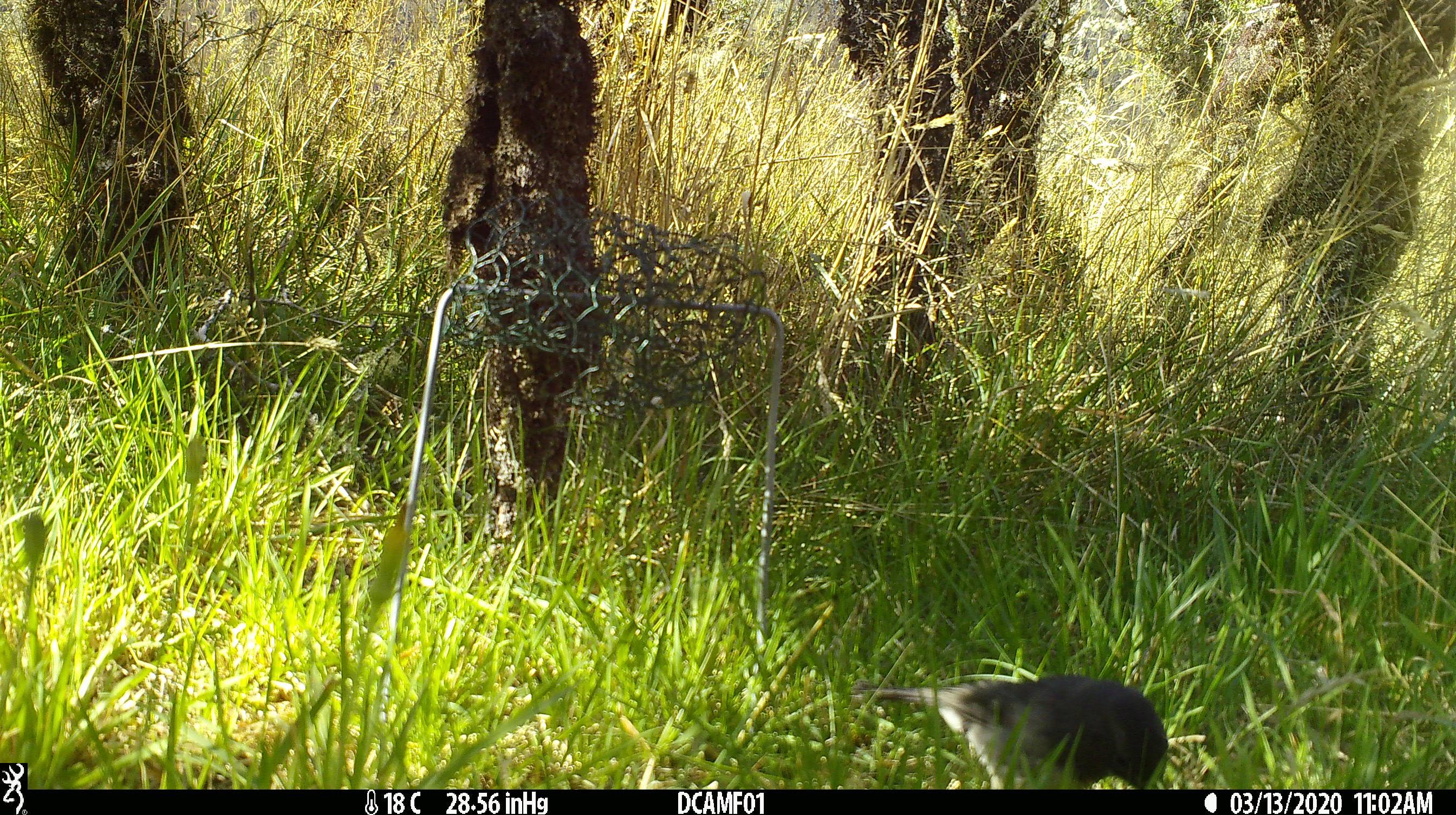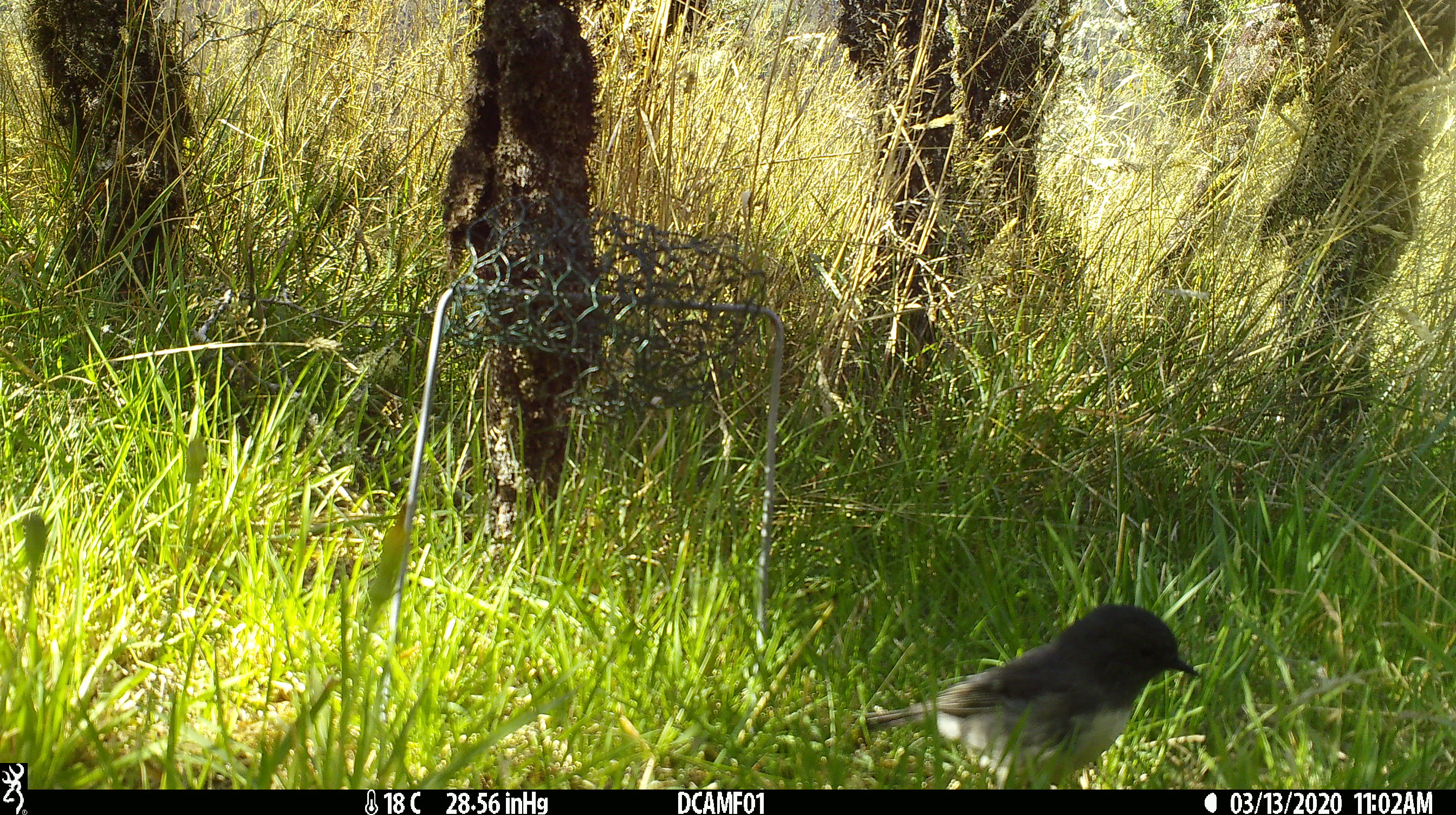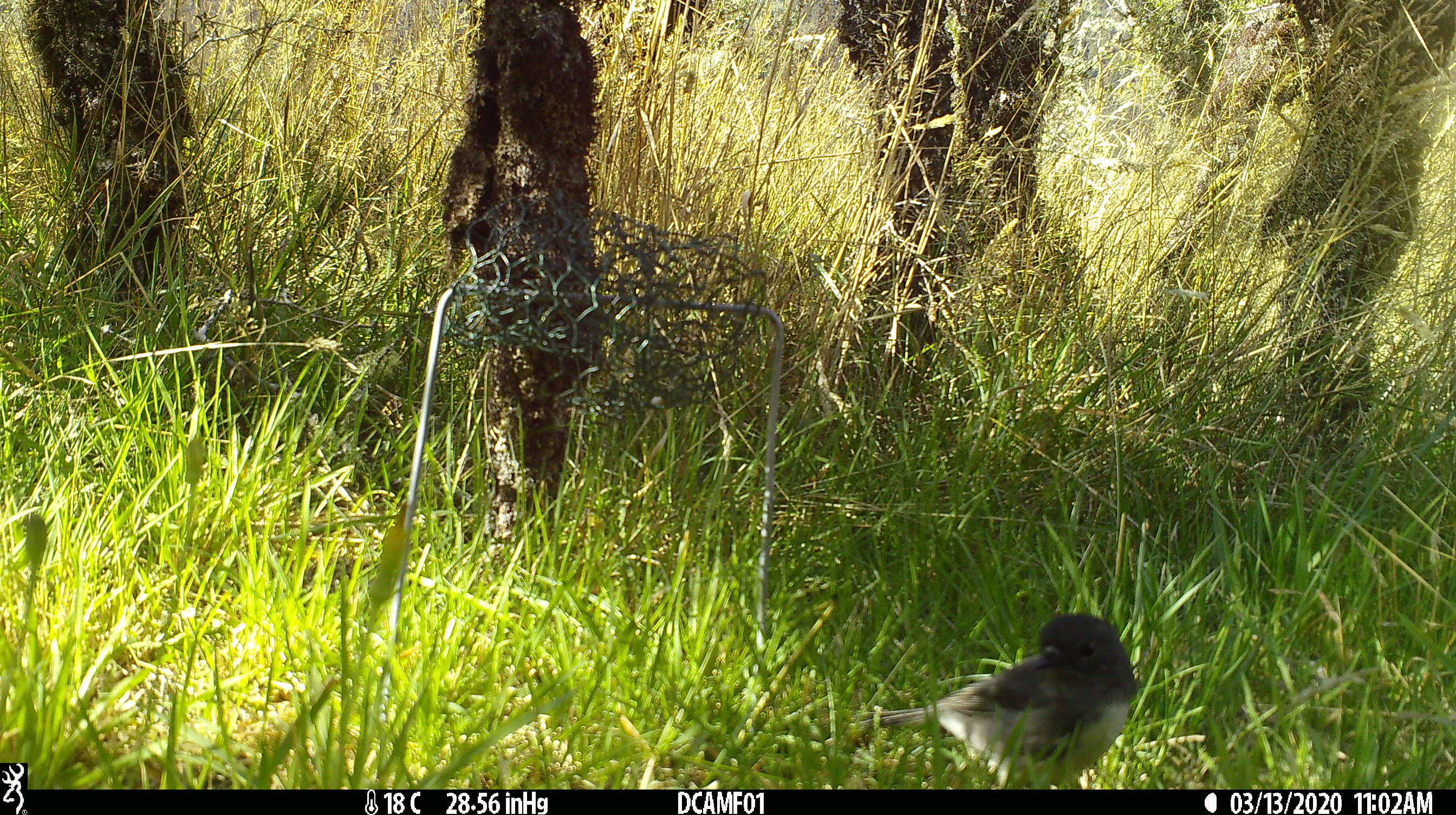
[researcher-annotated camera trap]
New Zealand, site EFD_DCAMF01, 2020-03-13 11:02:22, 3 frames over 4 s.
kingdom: Animalia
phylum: Chordata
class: Aves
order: Passeriformes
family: Petroicidae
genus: Petroica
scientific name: Petroica macrocephala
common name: tomtit